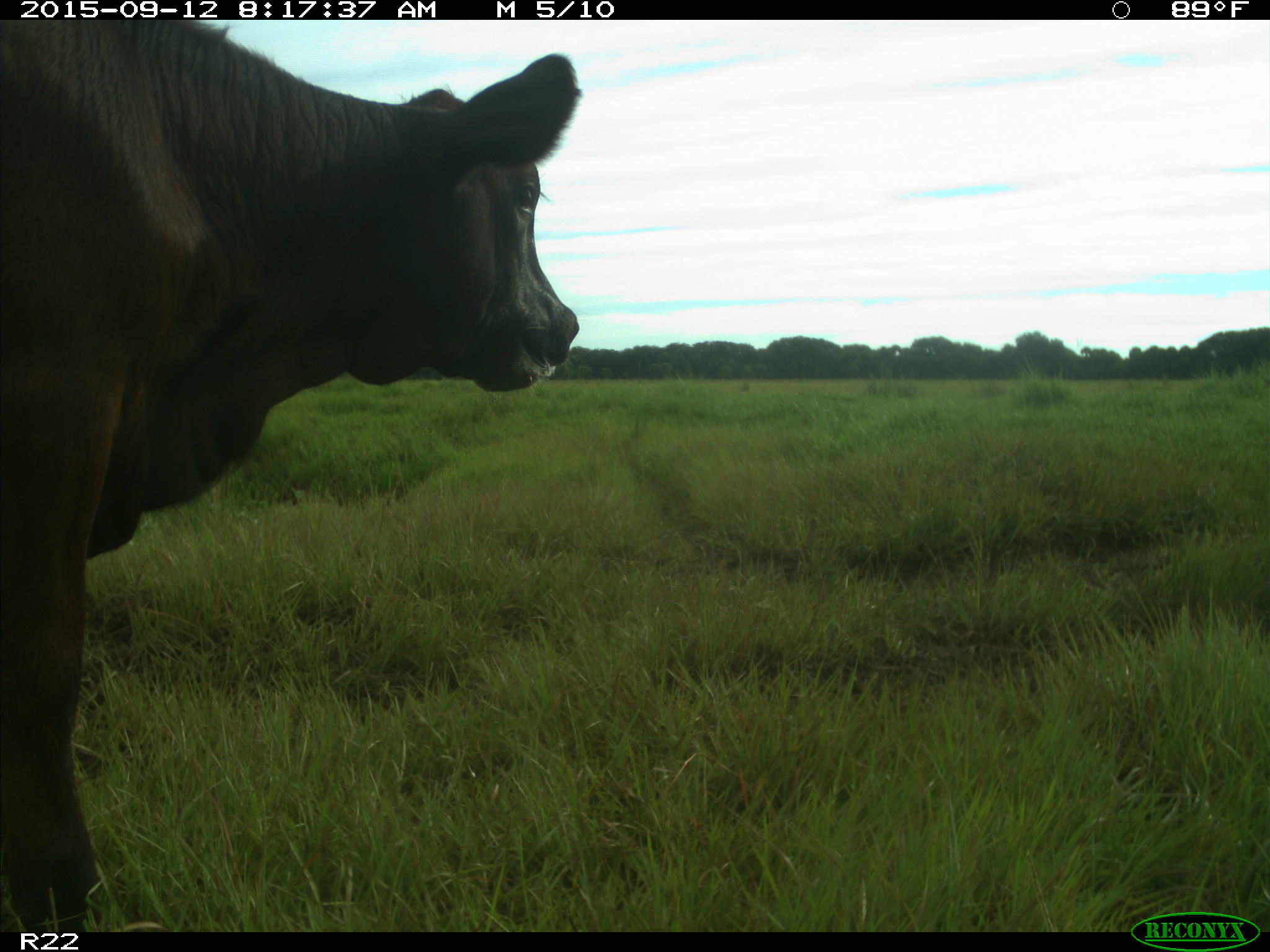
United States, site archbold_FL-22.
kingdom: Animalia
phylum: Chordata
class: Mammalia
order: Artiodactyla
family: Bovidae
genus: Bos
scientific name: Bos taurus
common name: domestic cow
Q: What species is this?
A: Bos taurus (domestic cow).